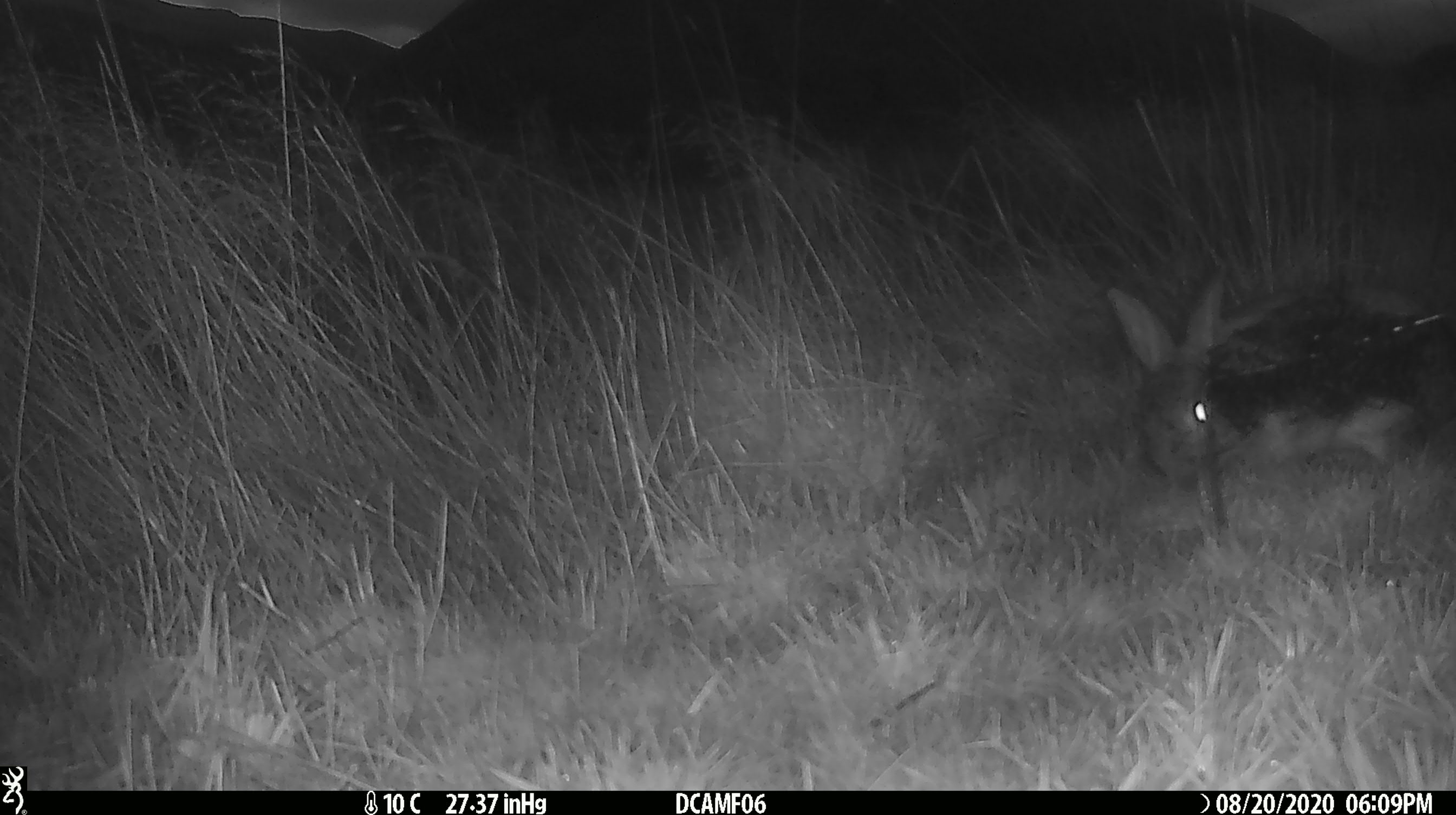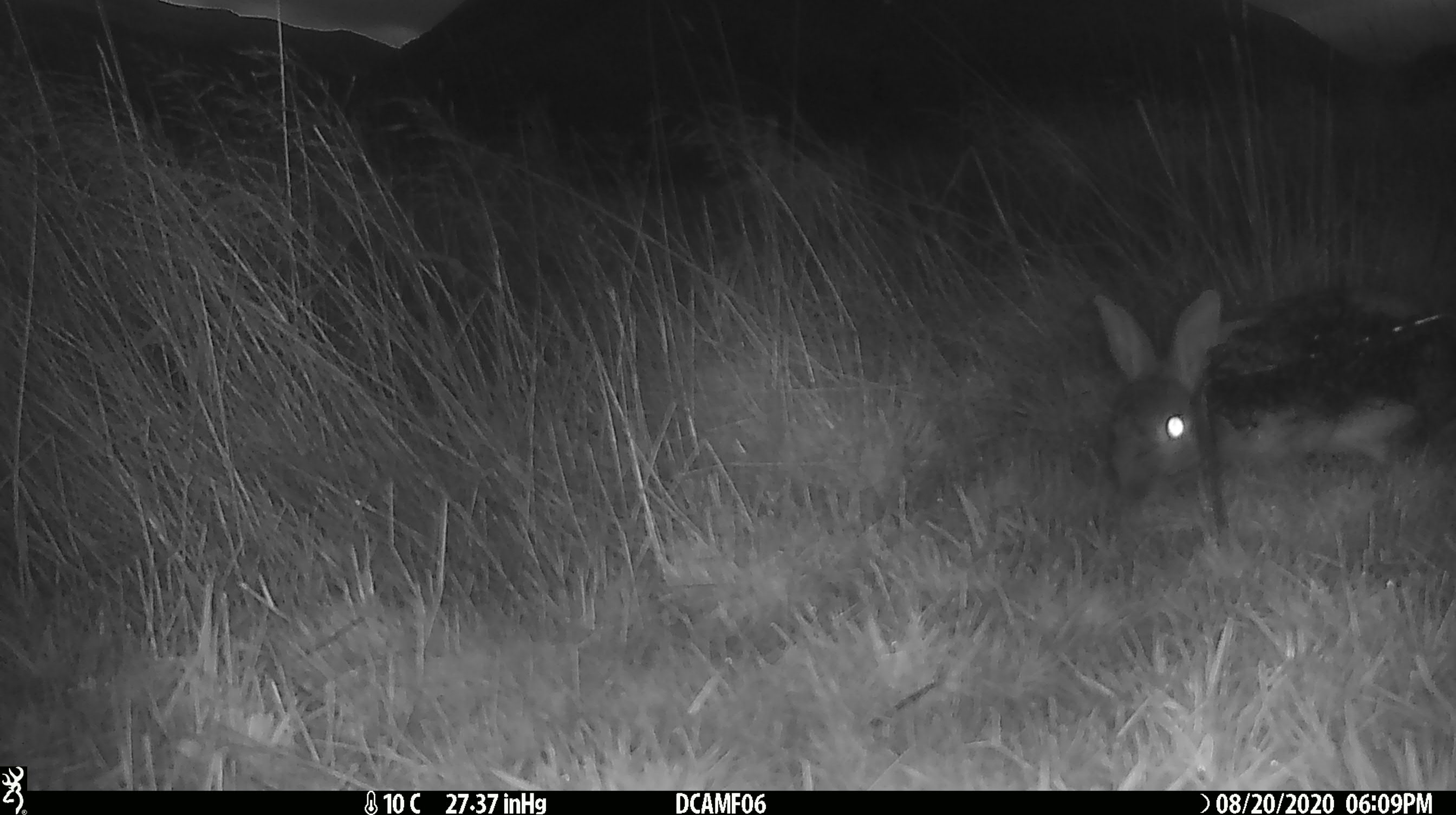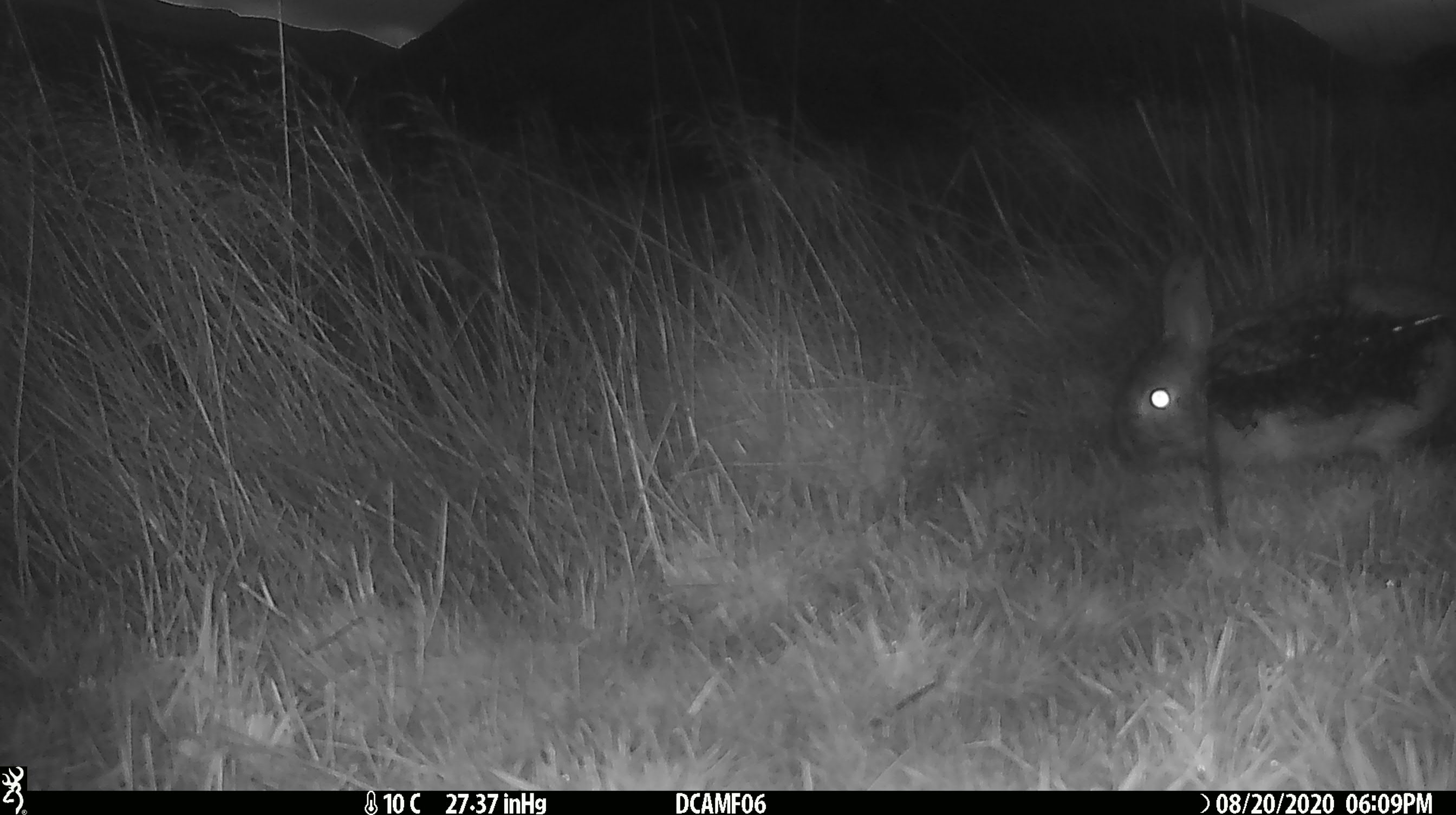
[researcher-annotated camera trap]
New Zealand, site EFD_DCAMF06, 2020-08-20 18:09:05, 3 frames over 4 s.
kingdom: Animalia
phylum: Chordata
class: Mammalia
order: Lagomorpha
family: Leporidae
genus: Oryctolagus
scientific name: Oryctolagus cuniculus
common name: european rabbit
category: rabbit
Rabbit (european rabbit) (Oryctolagus cuniculus).